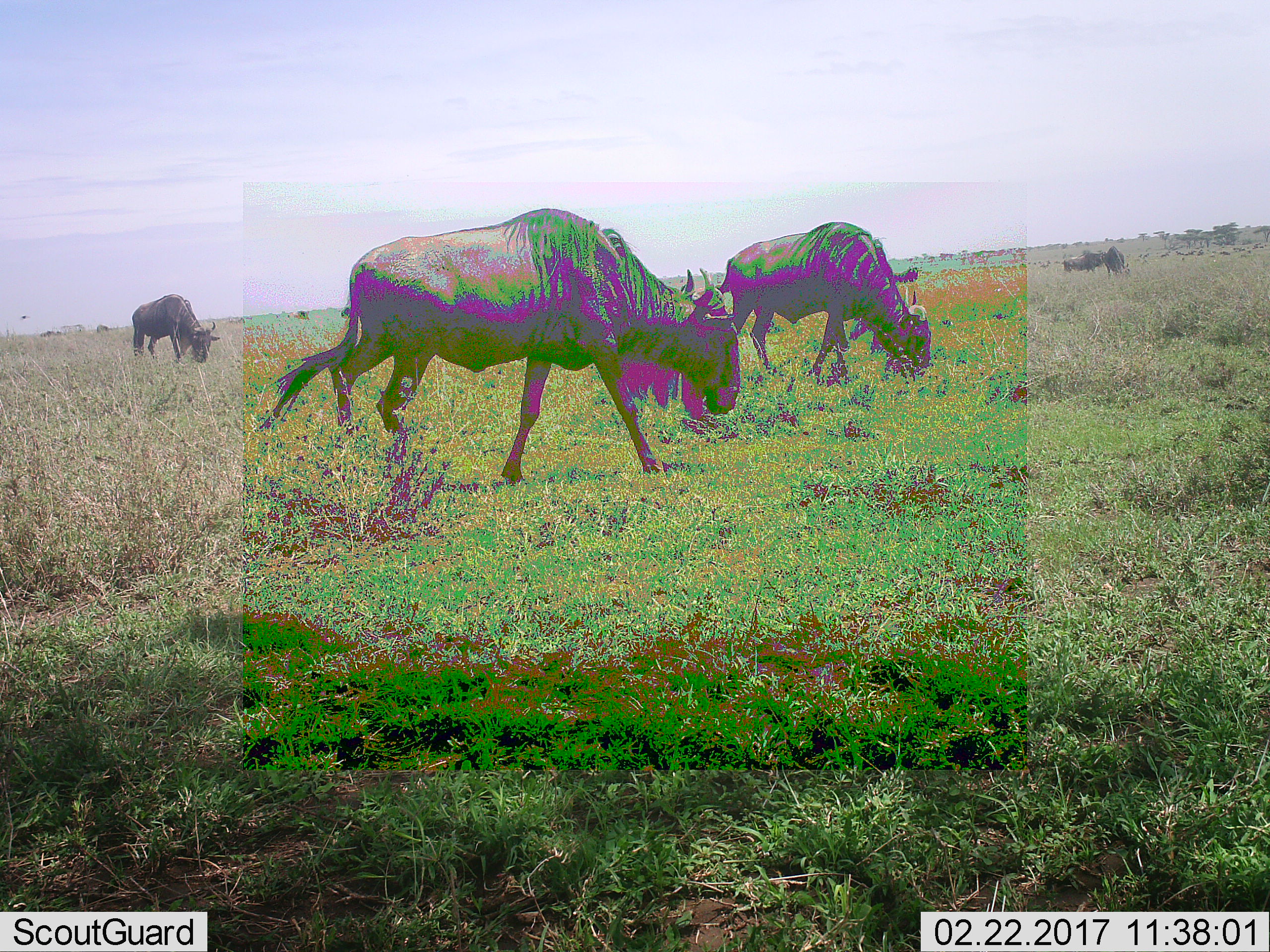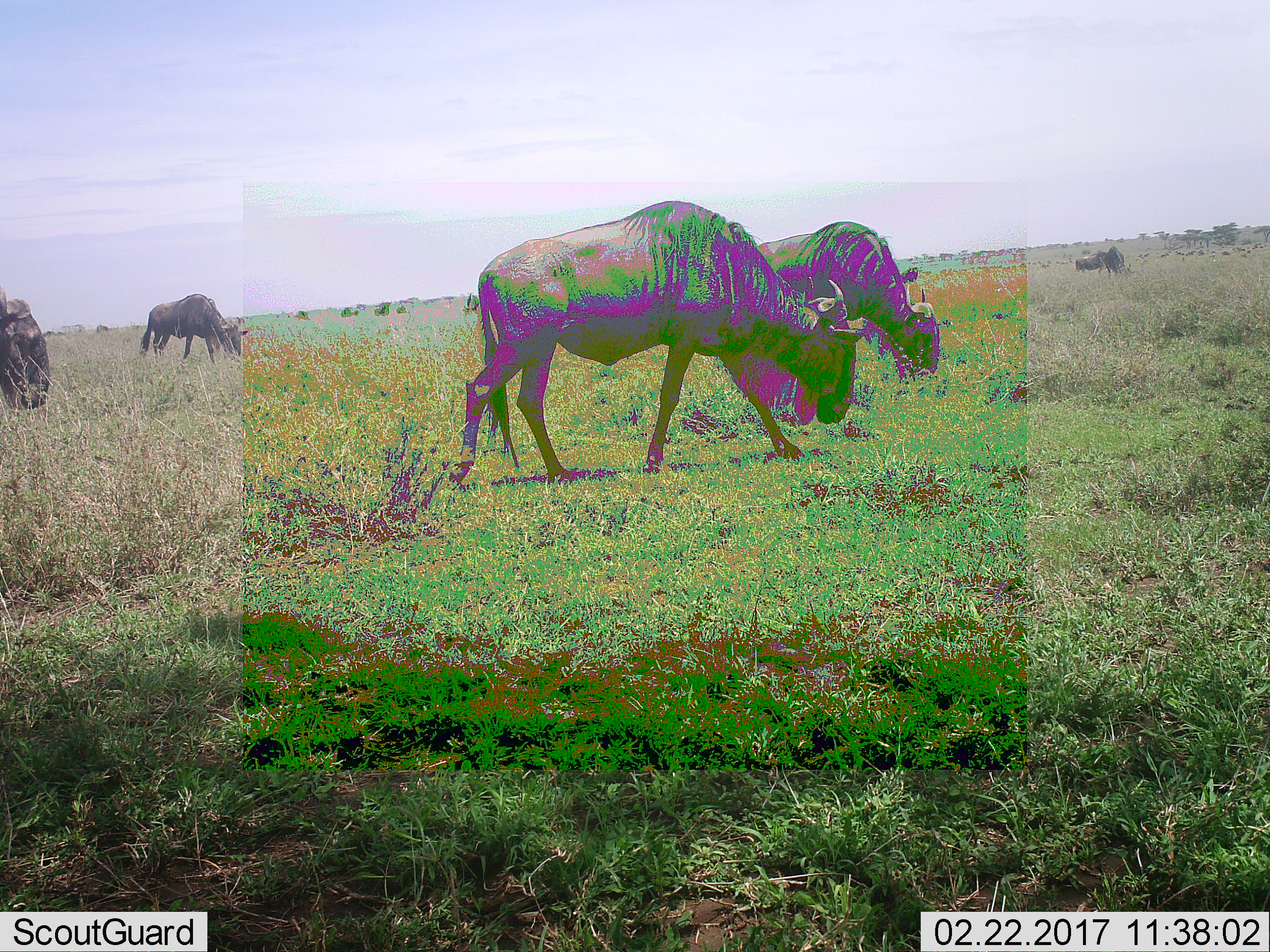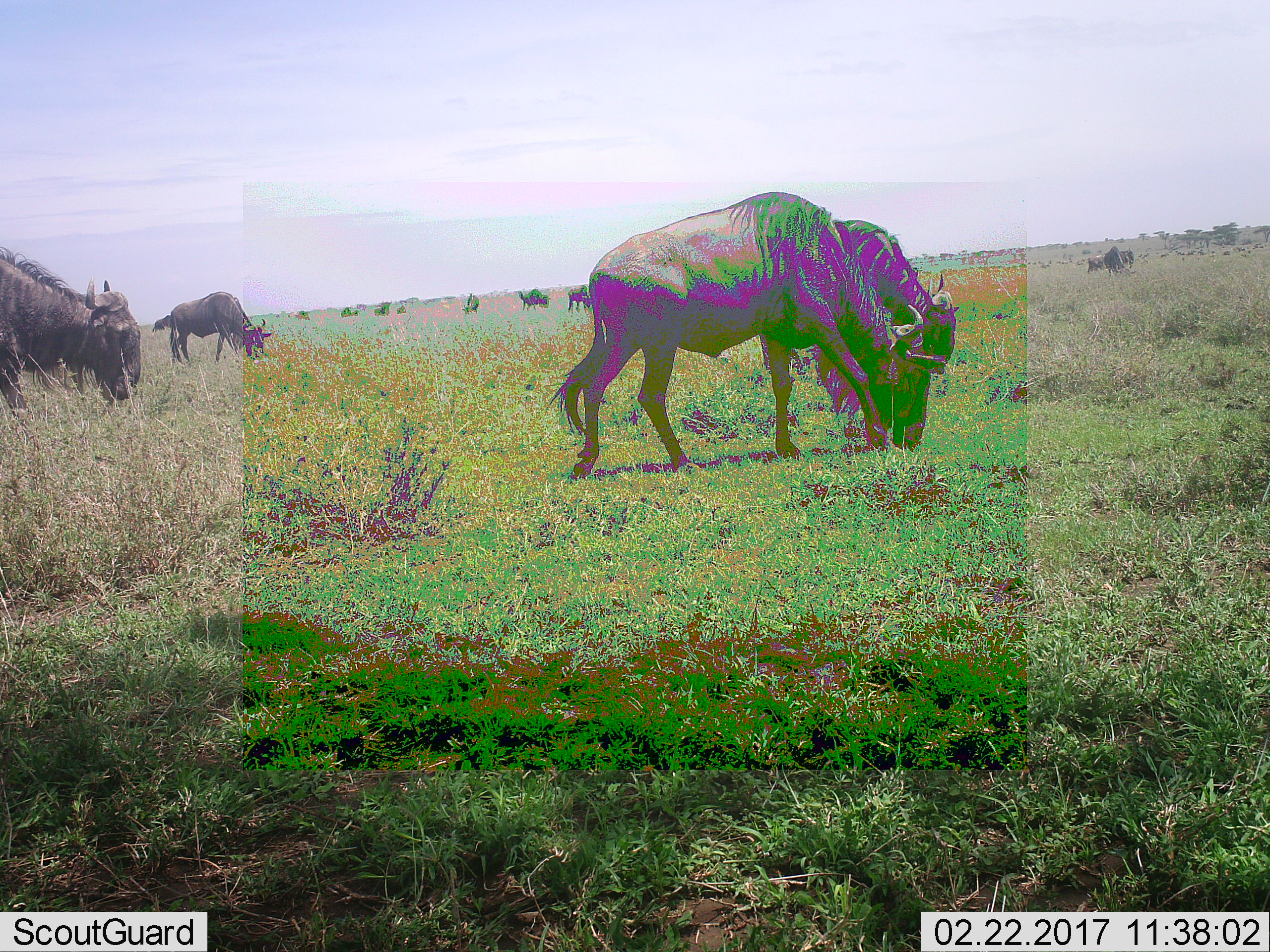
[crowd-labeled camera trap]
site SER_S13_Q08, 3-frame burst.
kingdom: Animalia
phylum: Chordata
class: Mammalia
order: Artiodactyla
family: Bovidae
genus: Connochaetes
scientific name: Connochaetes taurinus taurinus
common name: blue wildebeest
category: wildebeestblue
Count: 6.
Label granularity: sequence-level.